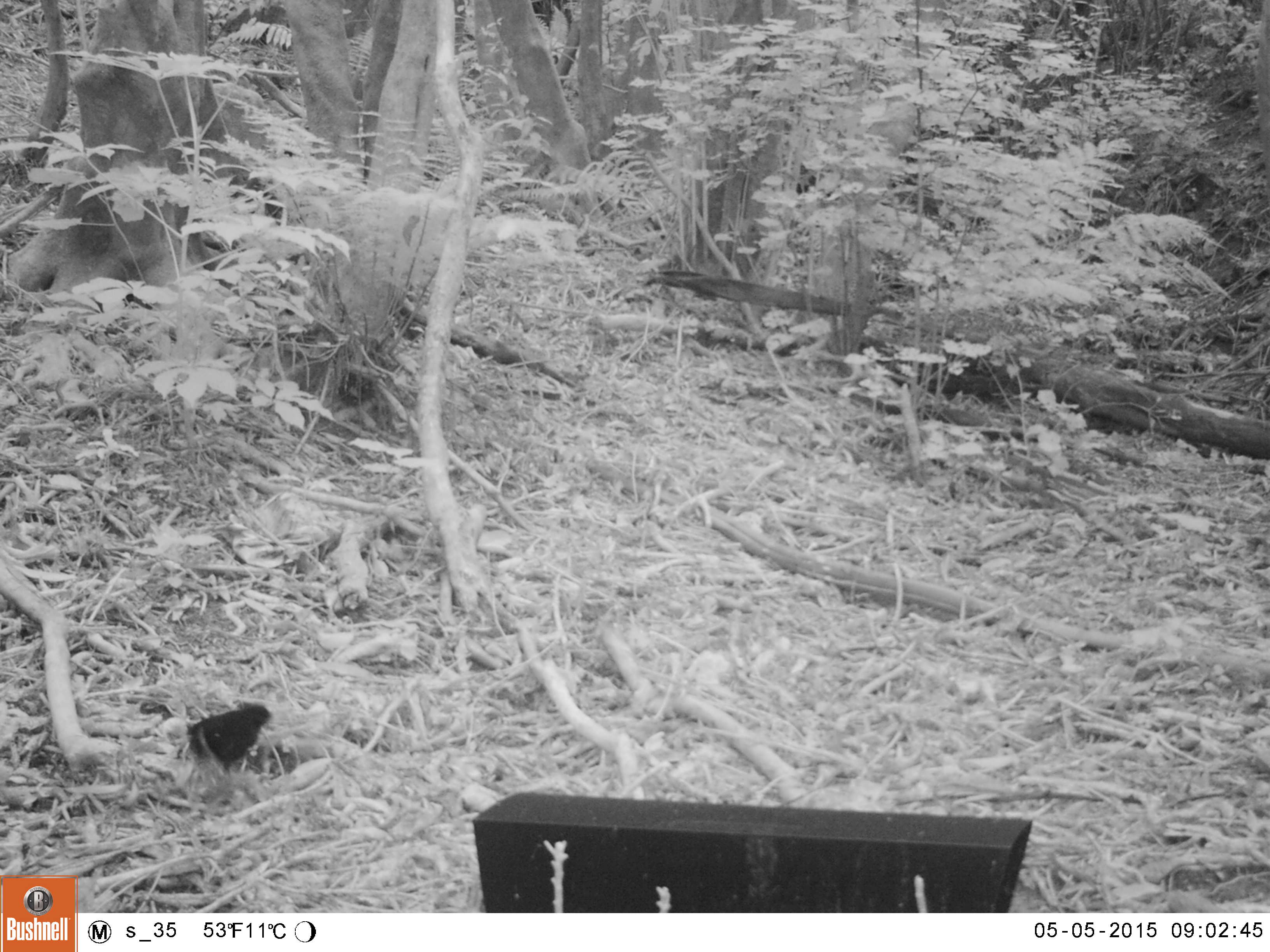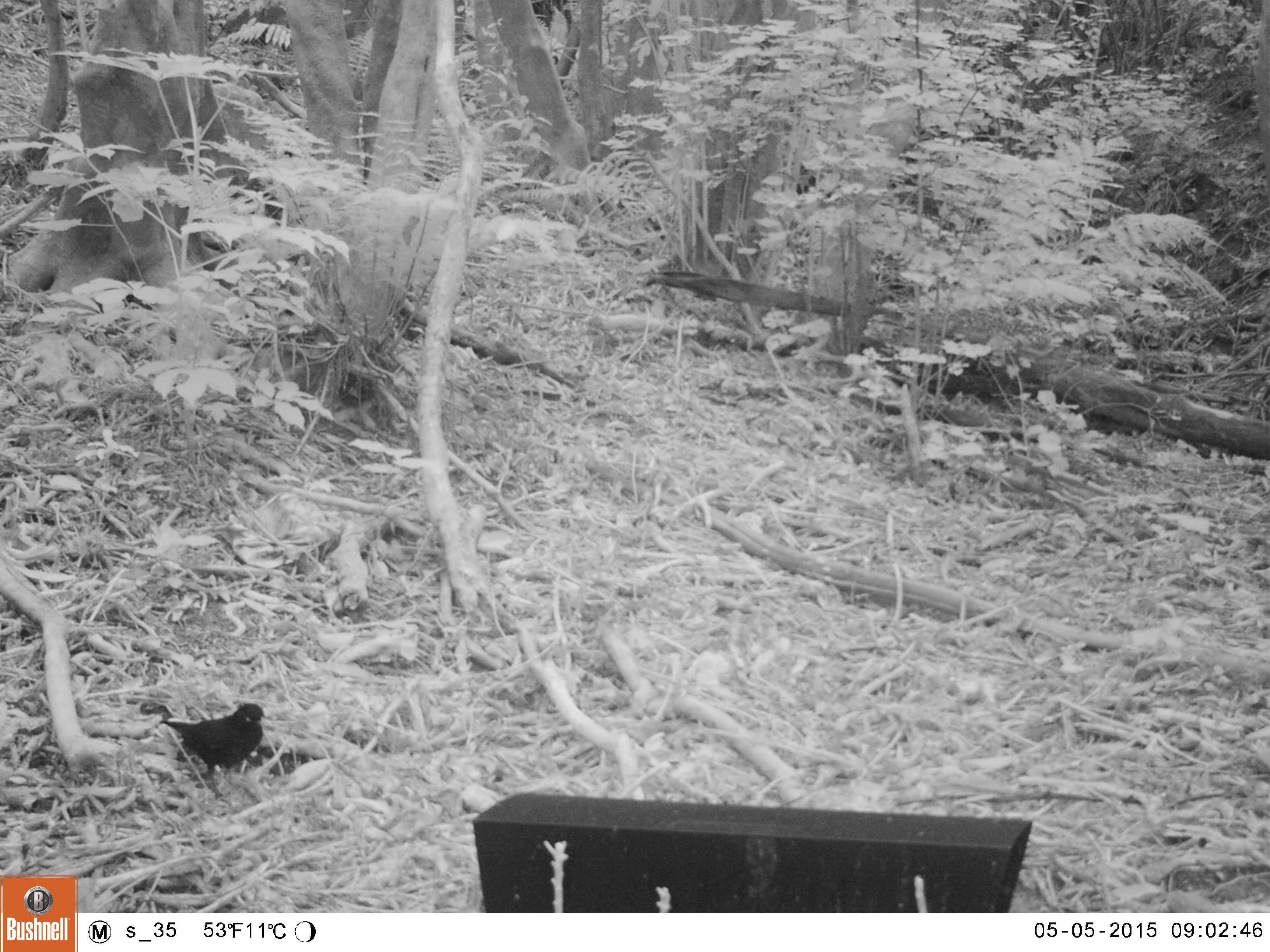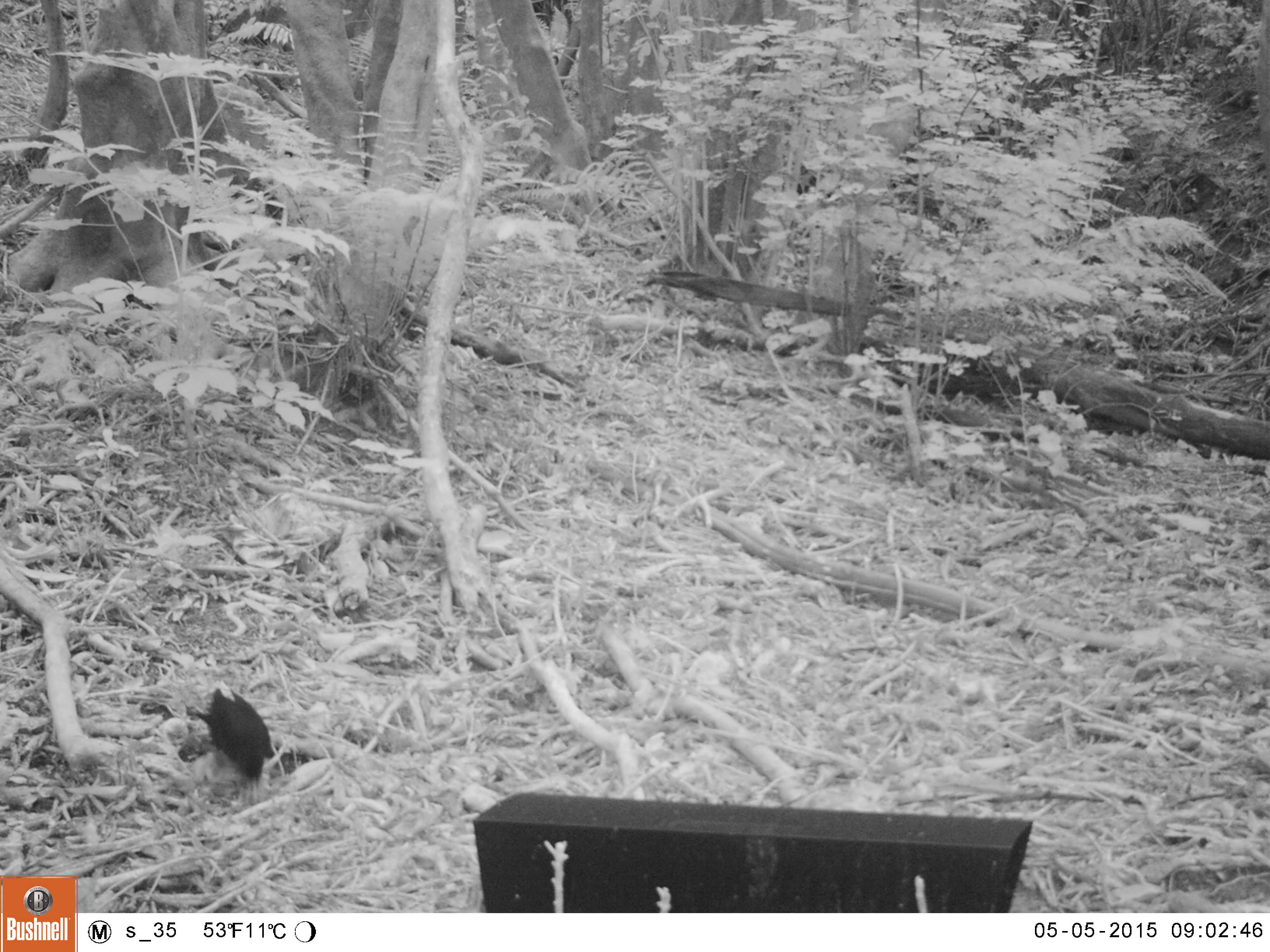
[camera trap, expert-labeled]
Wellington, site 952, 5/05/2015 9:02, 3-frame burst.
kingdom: Animalia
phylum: Chordata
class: Aves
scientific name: Aves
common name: bird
Bird (Aves).